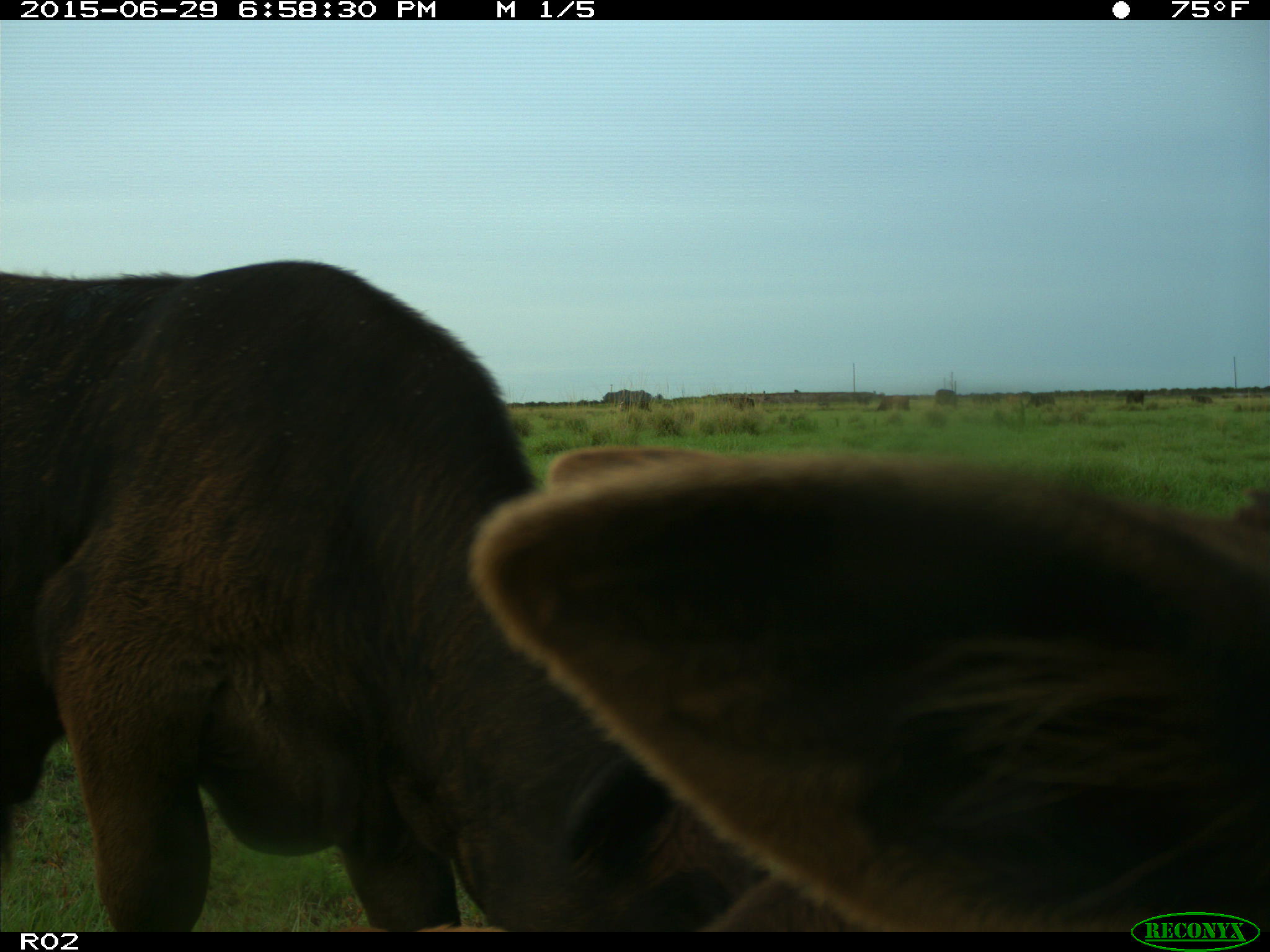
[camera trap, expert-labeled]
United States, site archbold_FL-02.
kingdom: Animalia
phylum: Chordata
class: Mammalia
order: Artiodactyla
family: Bovidae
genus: Bos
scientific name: Bos taurus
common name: domestic cow